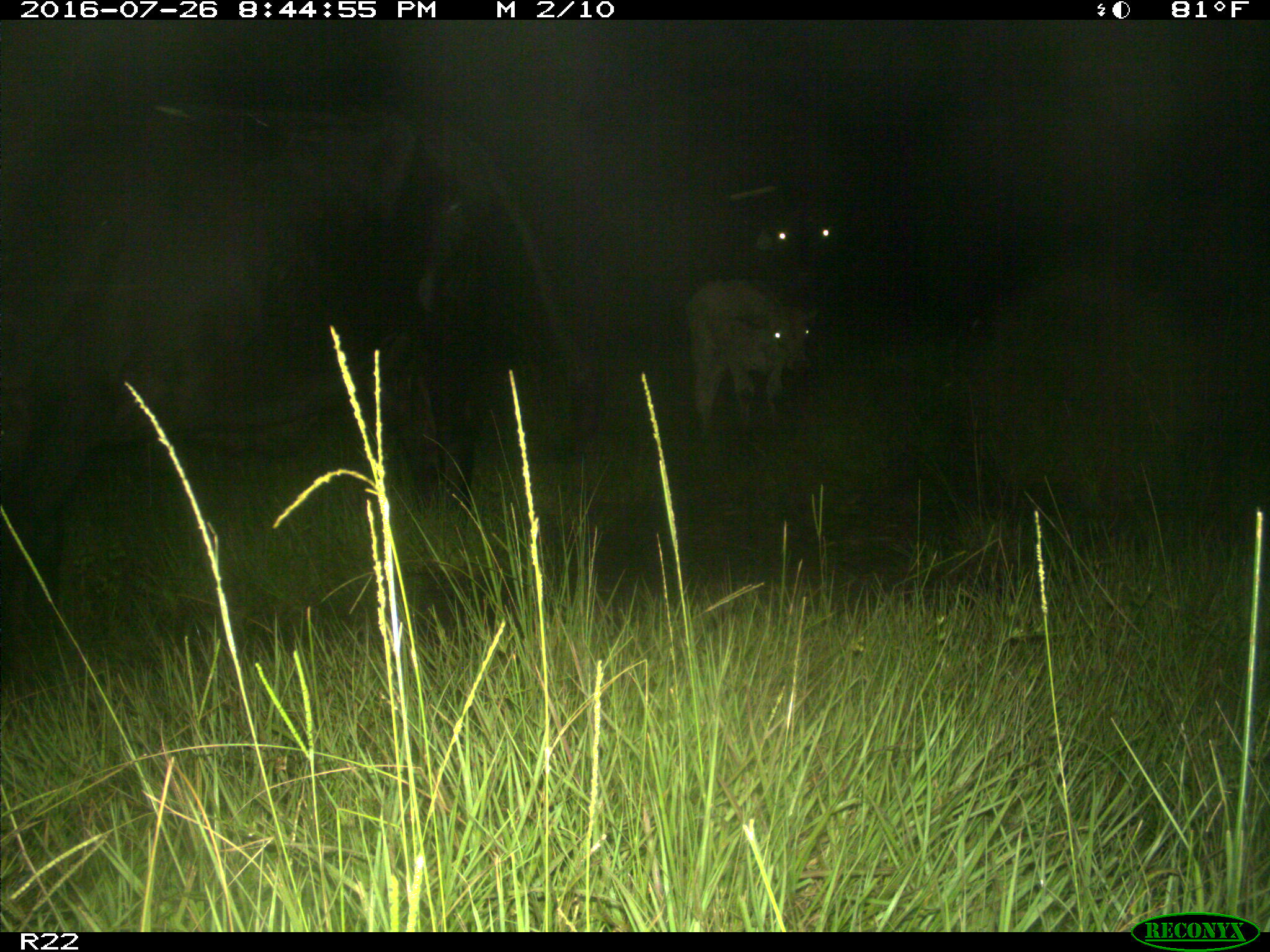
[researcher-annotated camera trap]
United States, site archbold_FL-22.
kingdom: Animalia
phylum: Chordata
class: Mammalia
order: Artiodactyla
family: Bovidae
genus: Bos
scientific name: Bos taurus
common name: domestic cow